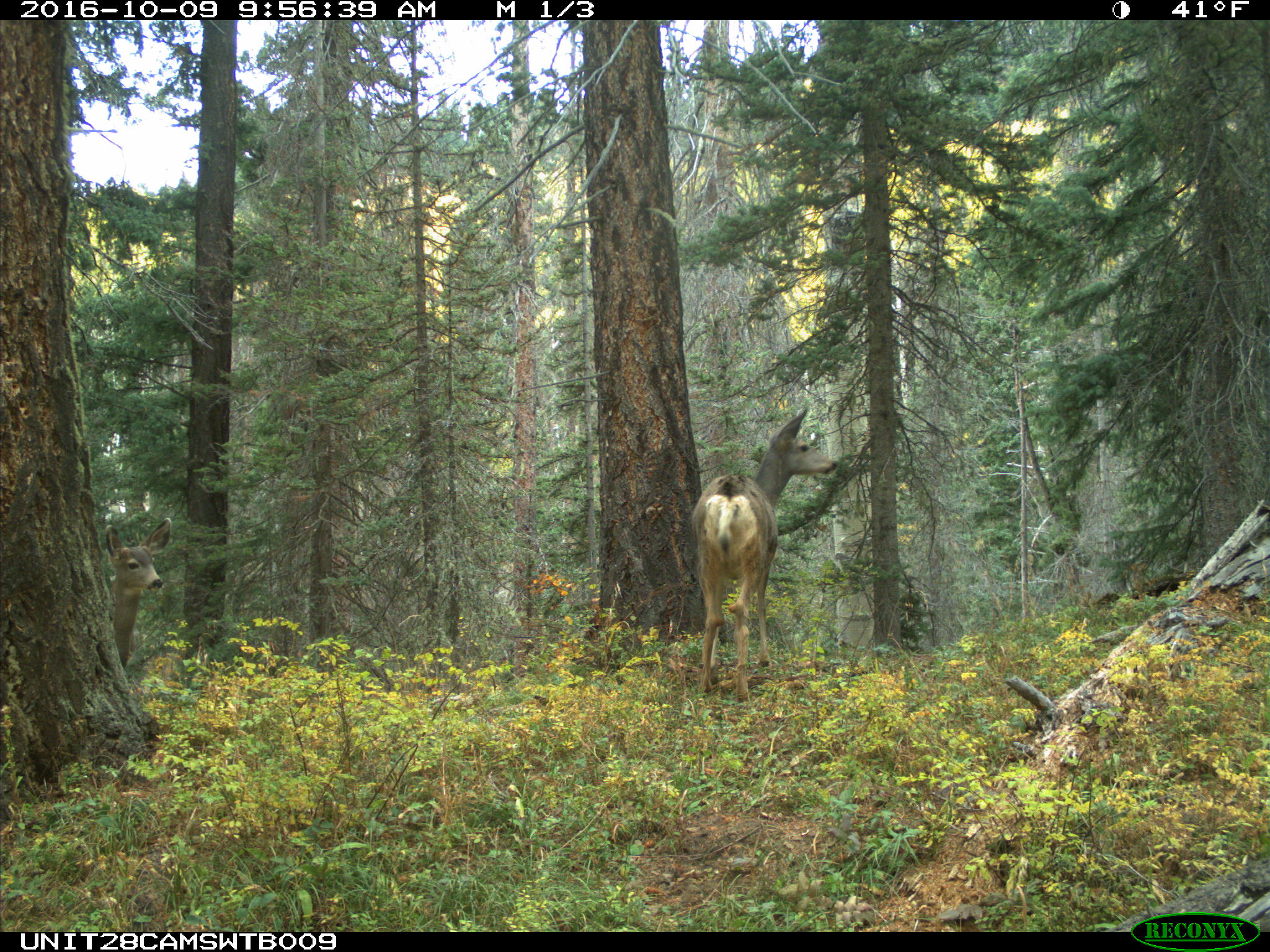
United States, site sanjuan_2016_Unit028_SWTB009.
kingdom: Animalia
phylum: Chordata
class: Mammalia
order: Artiodactyla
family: Cervidae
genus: Odocoileus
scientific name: Odocoileus hemionus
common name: mule deer